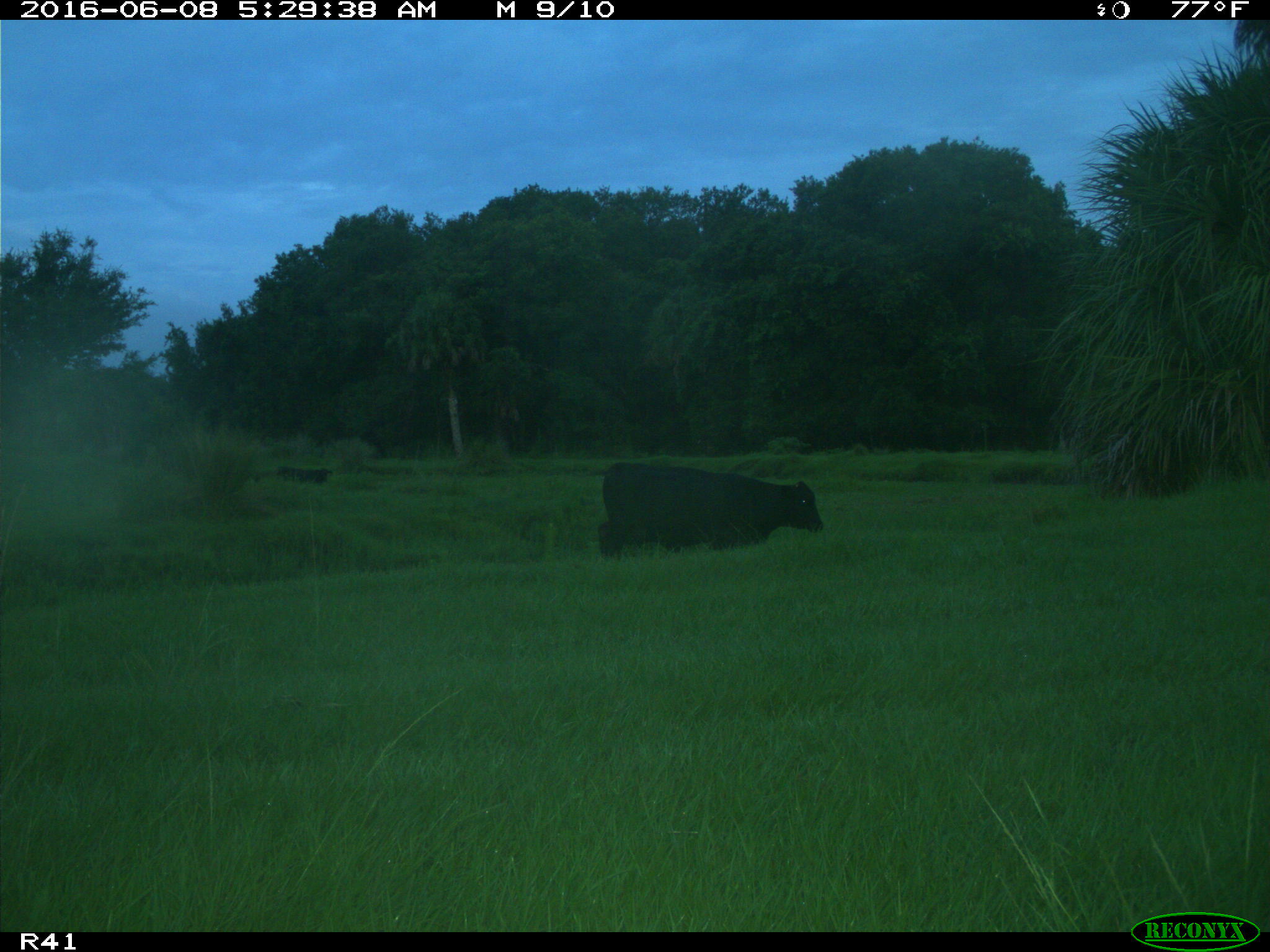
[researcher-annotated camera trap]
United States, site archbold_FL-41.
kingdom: Animalia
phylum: Chordata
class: Mammalia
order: Artiodactyla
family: Bovidae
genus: Bos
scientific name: Bos taurus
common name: domestic cow